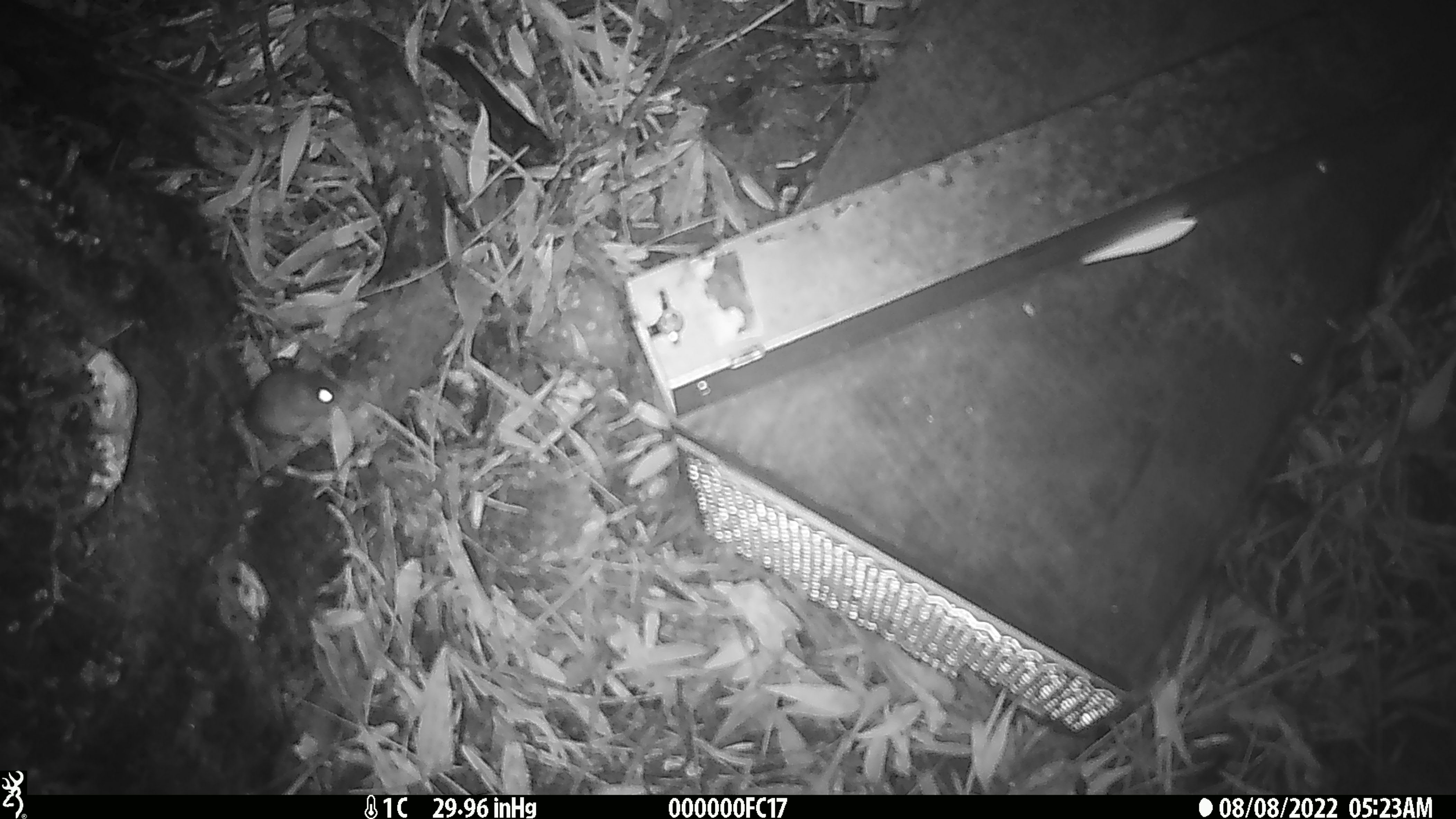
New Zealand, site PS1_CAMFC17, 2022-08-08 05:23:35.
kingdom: Animalia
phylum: Chordata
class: Mammalia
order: Rodentia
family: Muridae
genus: Mus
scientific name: Mus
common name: mouse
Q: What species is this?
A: Mouse (Mus).